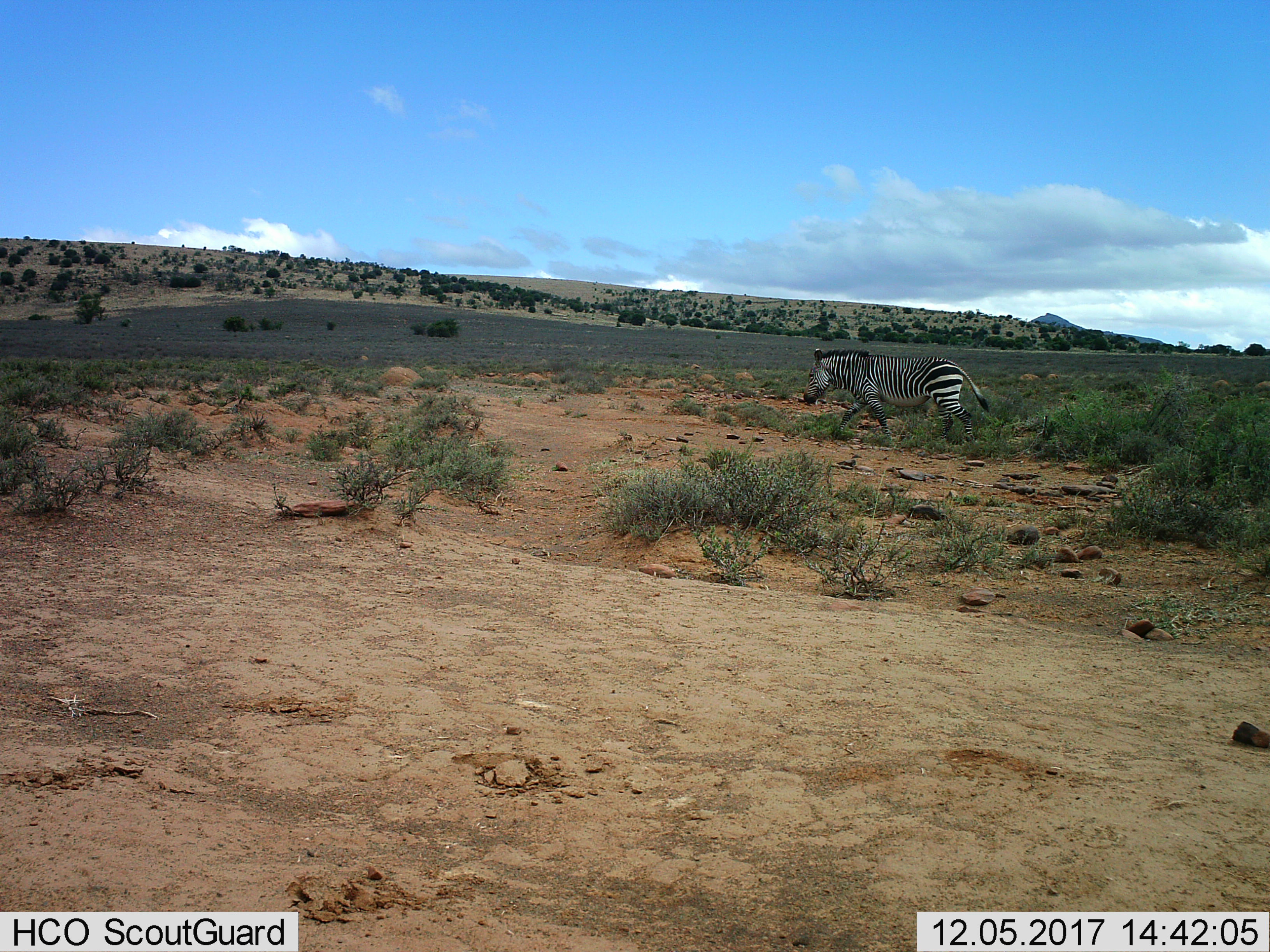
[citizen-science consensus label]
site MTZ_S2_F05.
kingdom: Animalia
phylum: Chordata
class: Mammalia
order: Perissodactyla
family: Equidae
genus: Equus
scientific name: Equus zebra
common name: mountain zebra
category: zebramountain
Zebramountain (mountain zebra) (Equus zebra), count 1. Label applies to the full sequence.